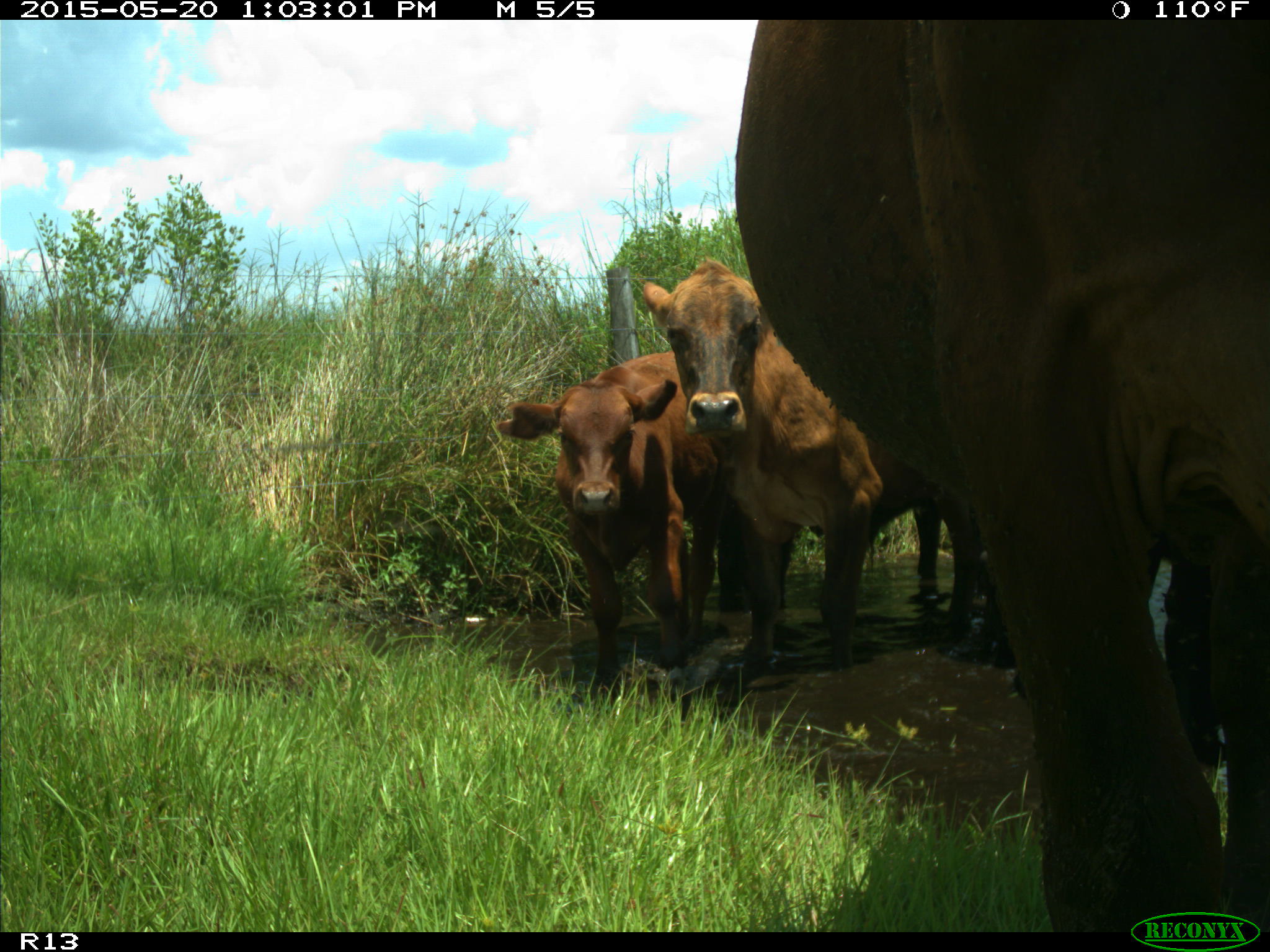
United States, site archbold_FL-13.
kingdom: Animalia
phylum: Chordata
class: Mammalia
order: Artiodactyla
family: Bovidae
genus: Bos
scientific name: Bos taurus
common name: domestic cow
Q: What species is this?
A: Bos taurus (domestic cow).